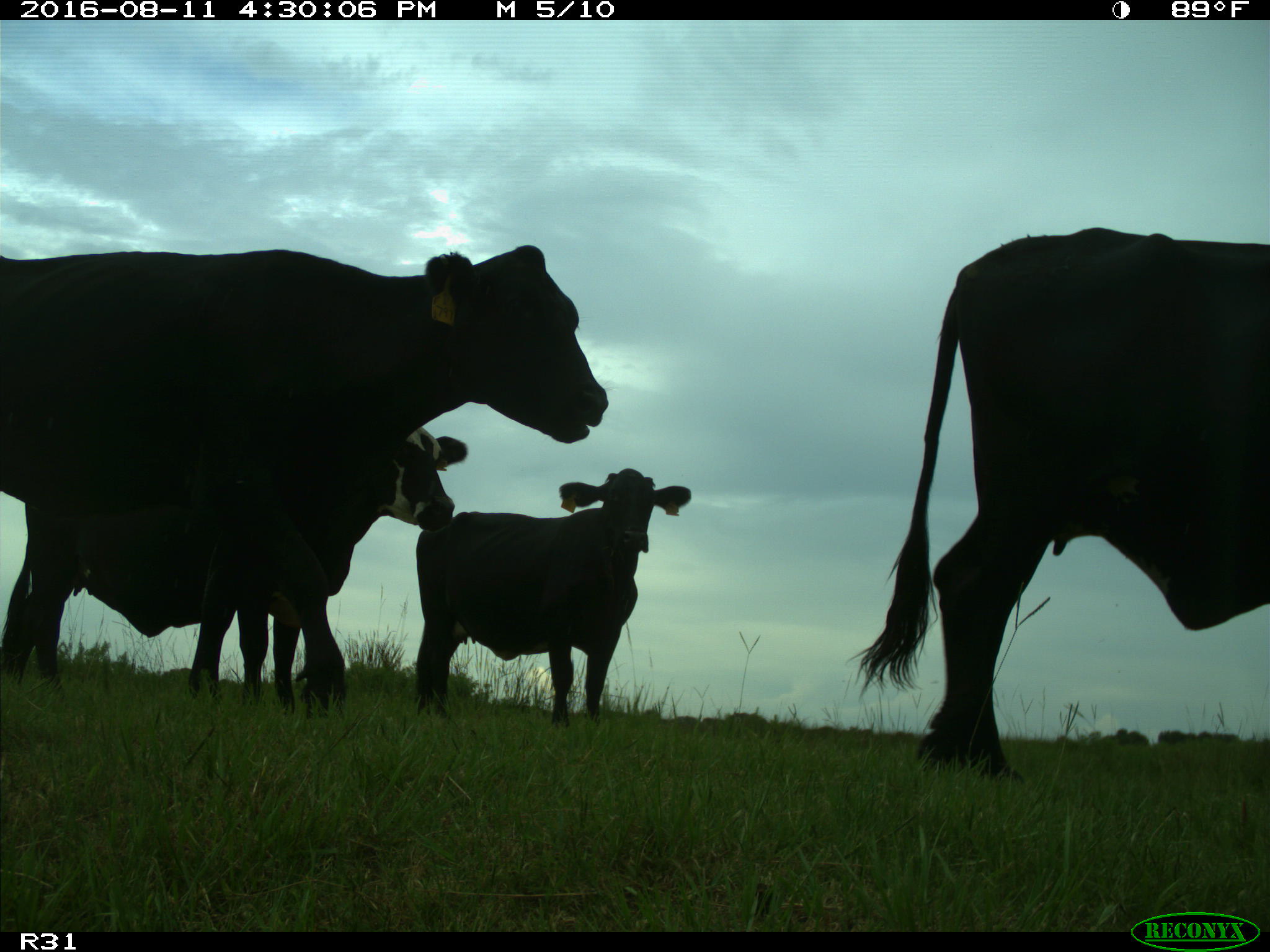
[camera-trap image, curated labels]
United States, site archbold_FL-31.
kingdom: Animalia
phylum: Chordata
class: Mammalia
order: Artiodactyla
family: Bovidae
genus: Bos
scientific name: Bos taurus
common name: domestic cow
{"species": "Bos taurus (domestic cow)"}